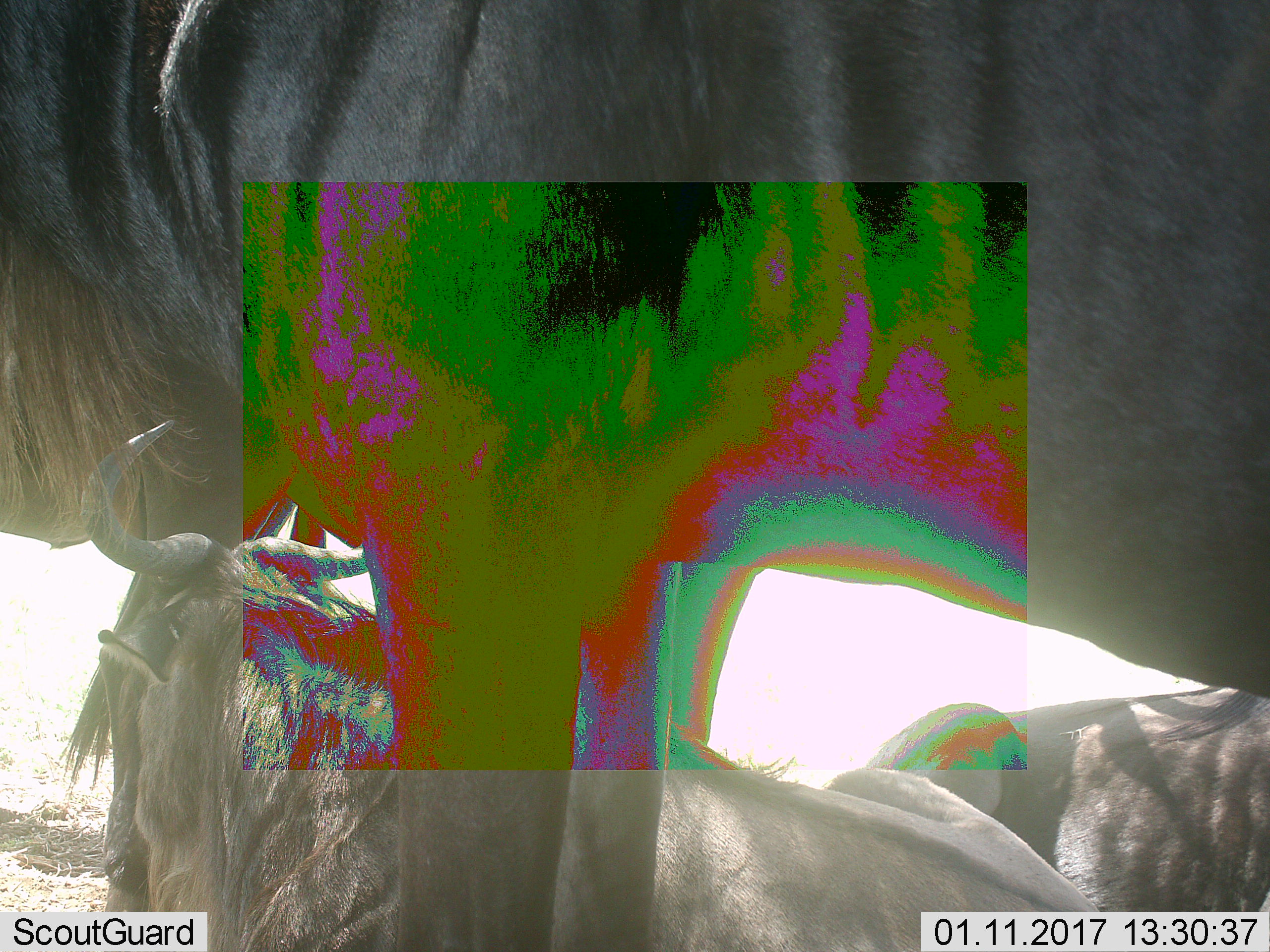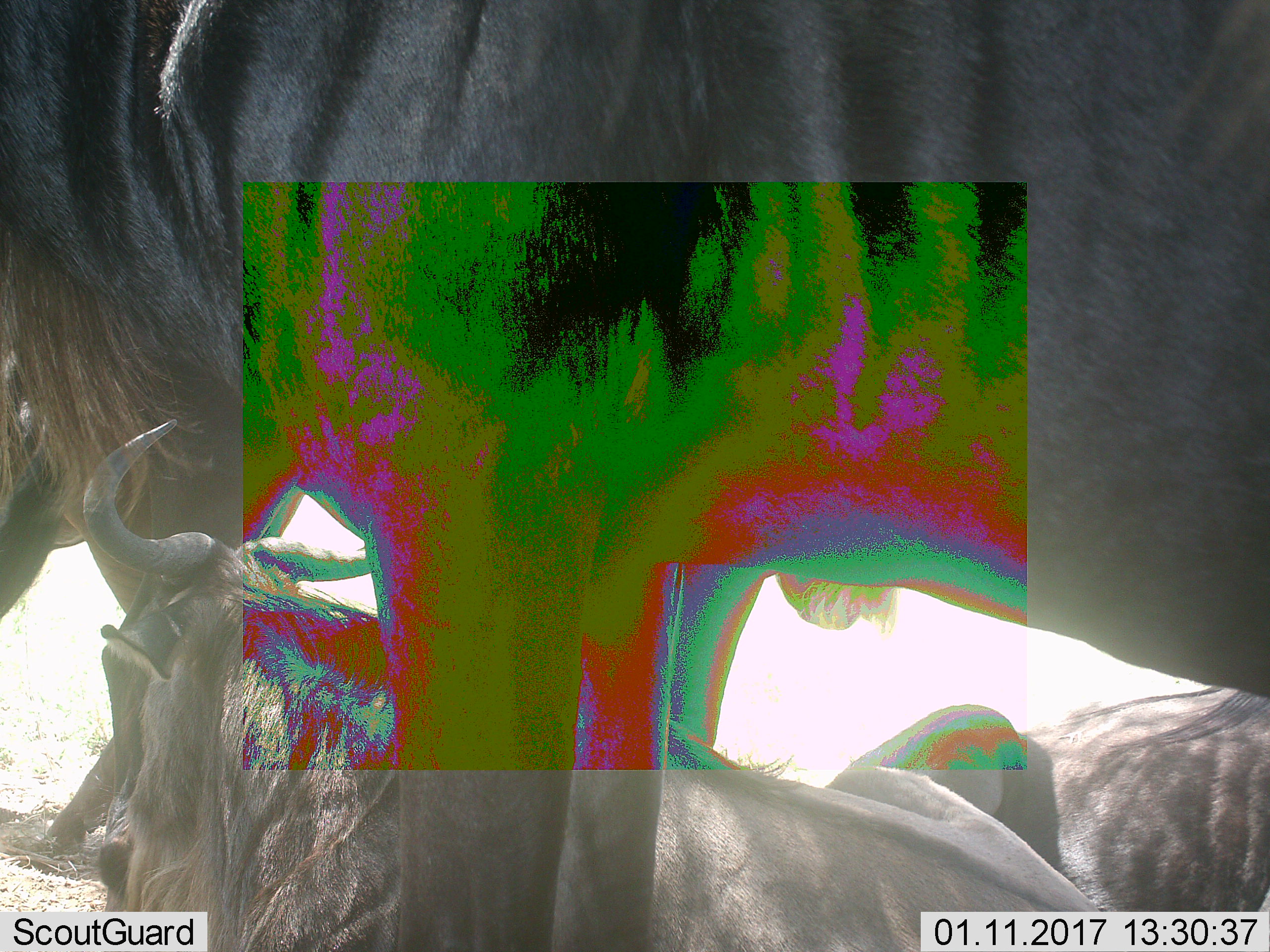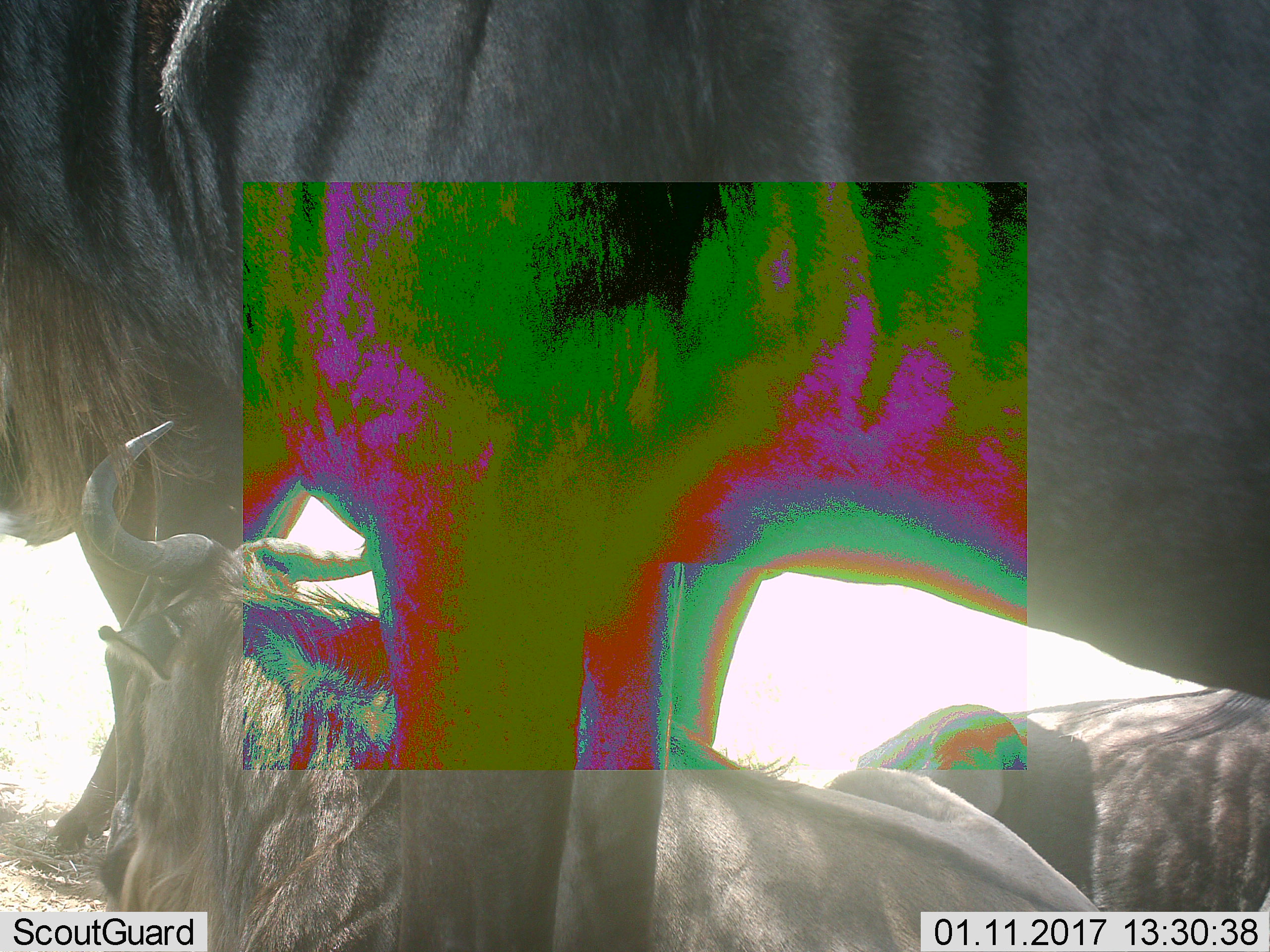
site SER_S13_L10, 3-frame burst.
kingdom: Animalia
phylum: Chordata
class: Mammalia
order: Artiodactyla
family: Bovidae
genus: Connochaetes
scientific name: Connochaetes taurinus taurinus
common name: blue wildebeest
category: wildebeestblue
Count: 4.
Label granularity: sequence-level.